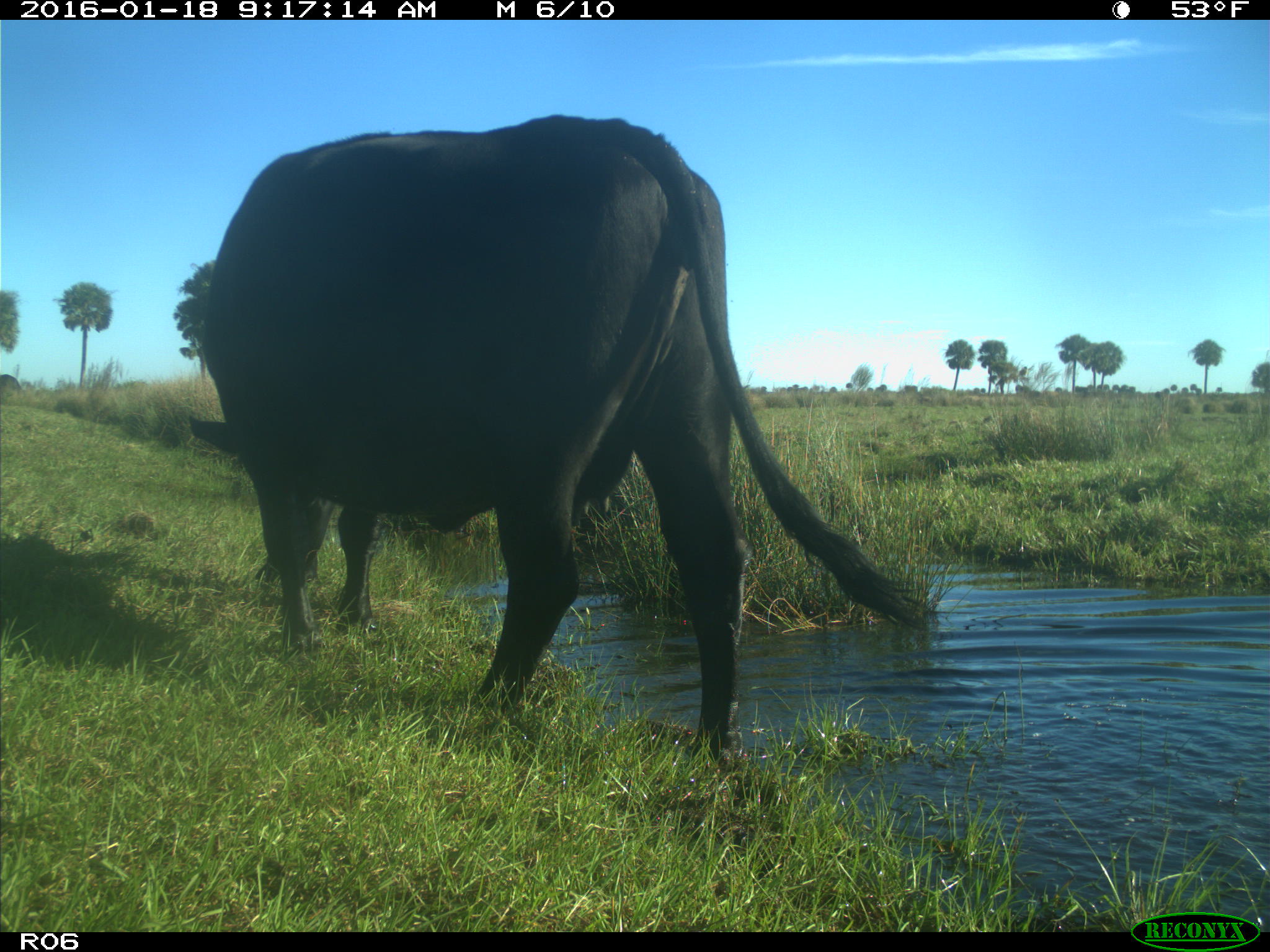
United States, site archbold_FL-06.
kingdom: Animalia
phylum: Chordata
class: Mammalia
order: Artiodactyla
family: Bovidae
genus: Bos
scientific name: Bos taurus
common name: domestic cow